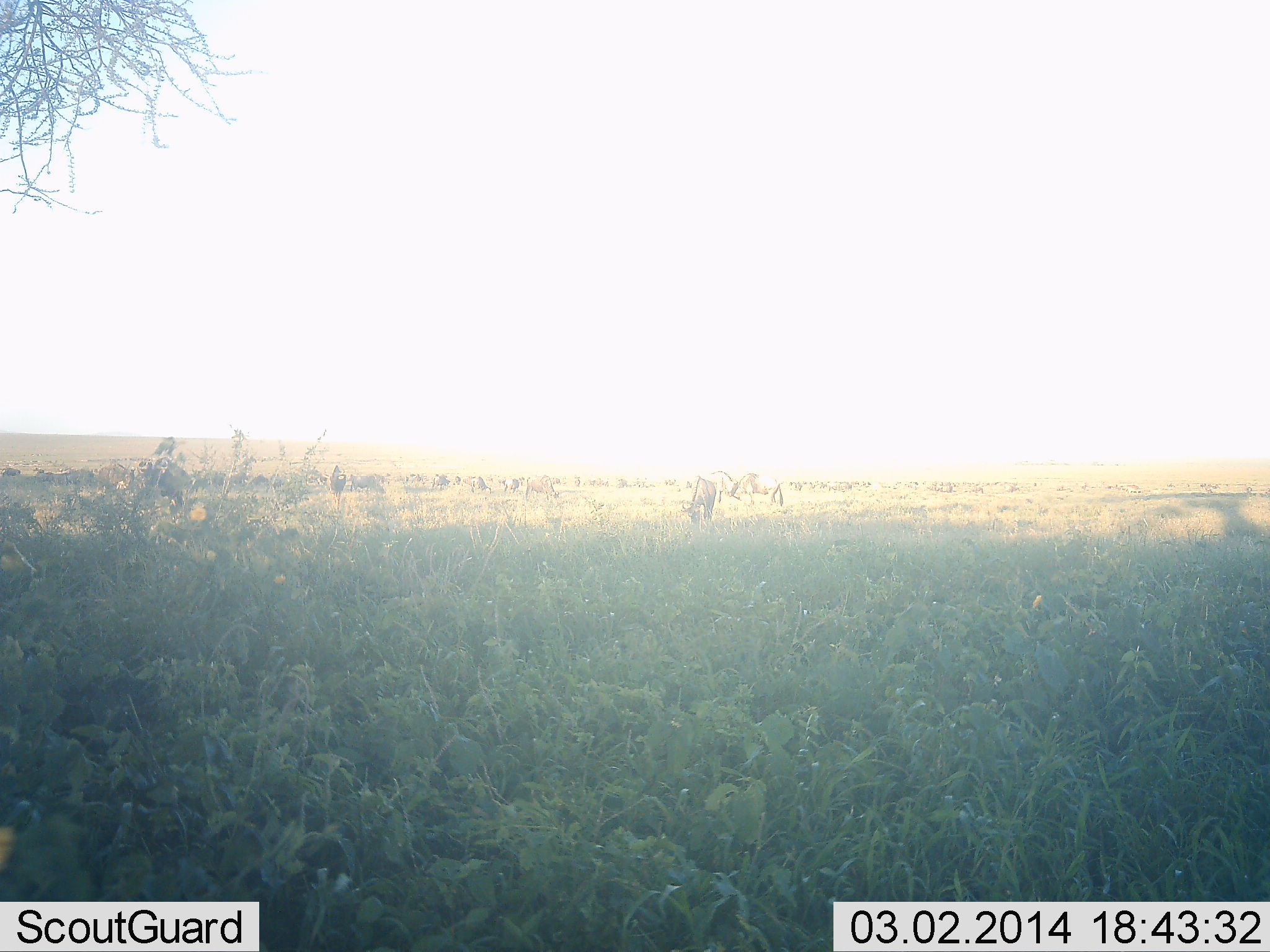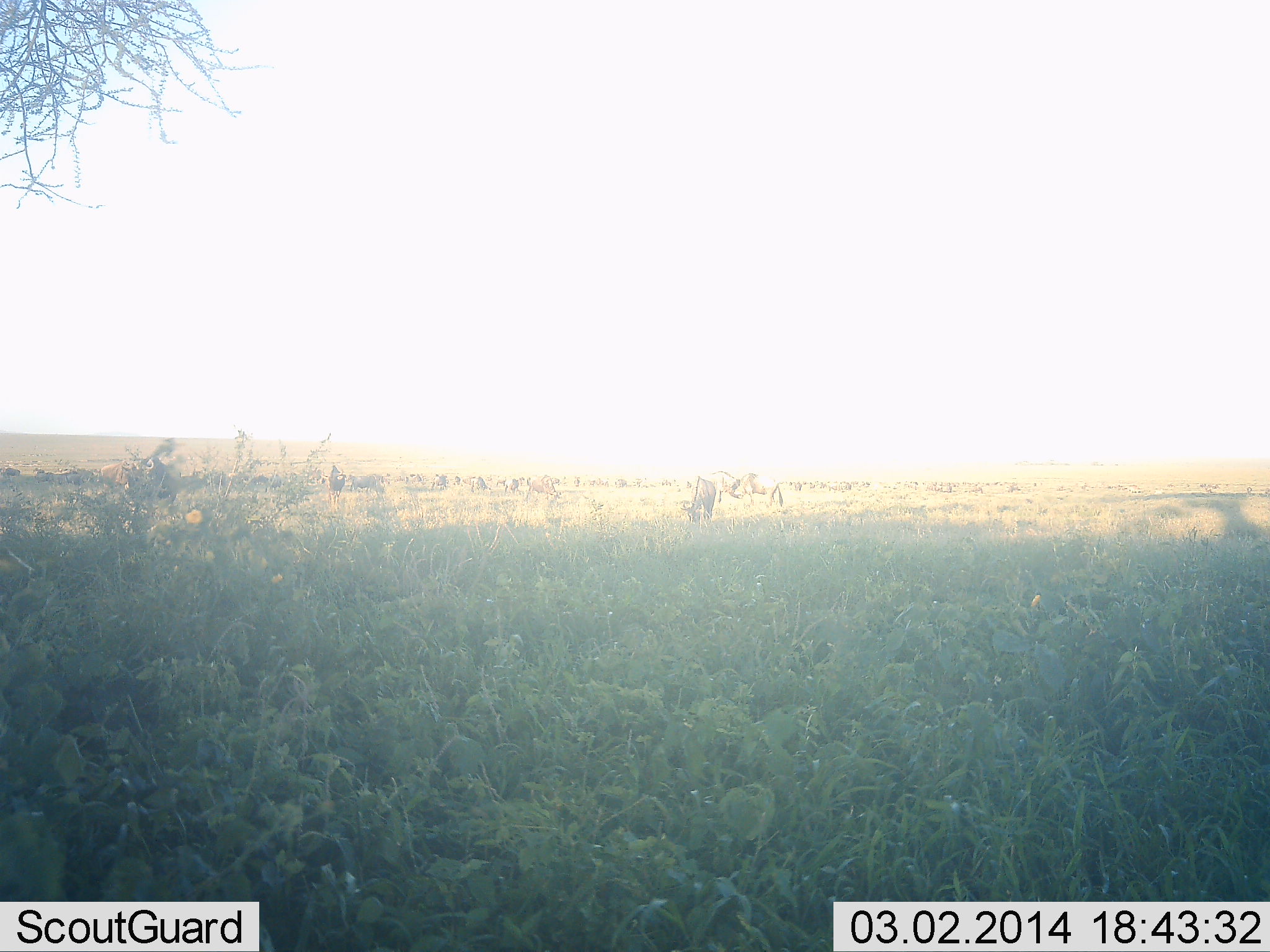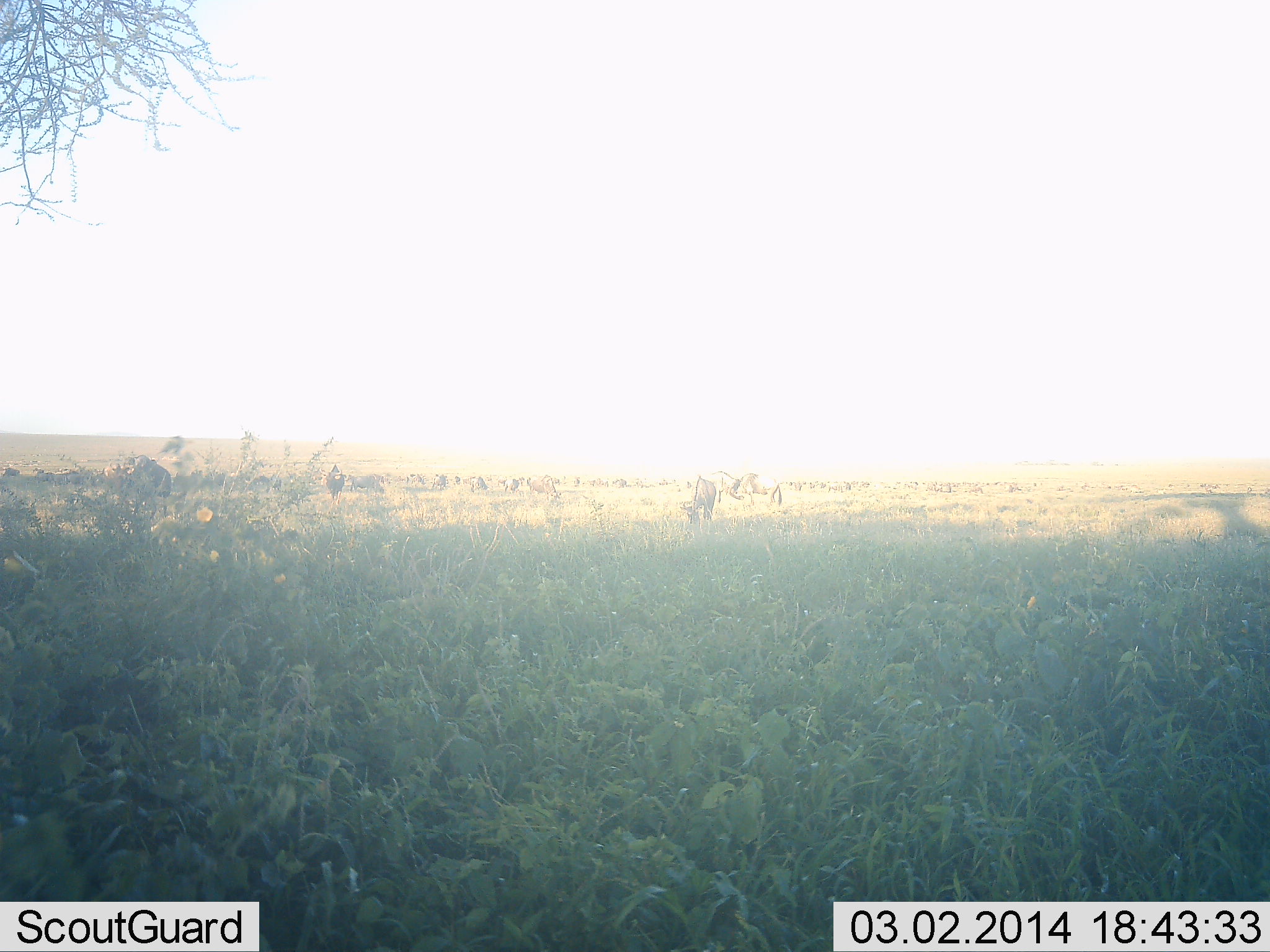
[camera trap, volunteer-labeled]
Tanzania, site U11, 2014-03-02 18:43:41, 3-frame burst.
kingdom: Animalia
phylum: Chordata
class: Mammalia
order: Artiodactyla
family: Bovidae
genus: Connochaetes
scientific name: Connochaetes taurinus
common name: blue wildebeest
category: wildebeest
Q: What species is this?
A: Wildebeest (blue wildebeest) (Connochaetes taurinus).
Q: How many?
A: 11-50.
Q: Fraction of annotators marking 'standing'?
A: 44%.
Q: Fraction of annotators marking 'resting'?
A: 0%.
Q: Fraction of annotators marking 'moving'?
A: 22%.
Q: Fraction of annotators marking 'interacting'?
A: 11%.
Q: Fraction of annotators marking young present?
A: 0%.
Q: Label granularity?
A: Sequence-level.